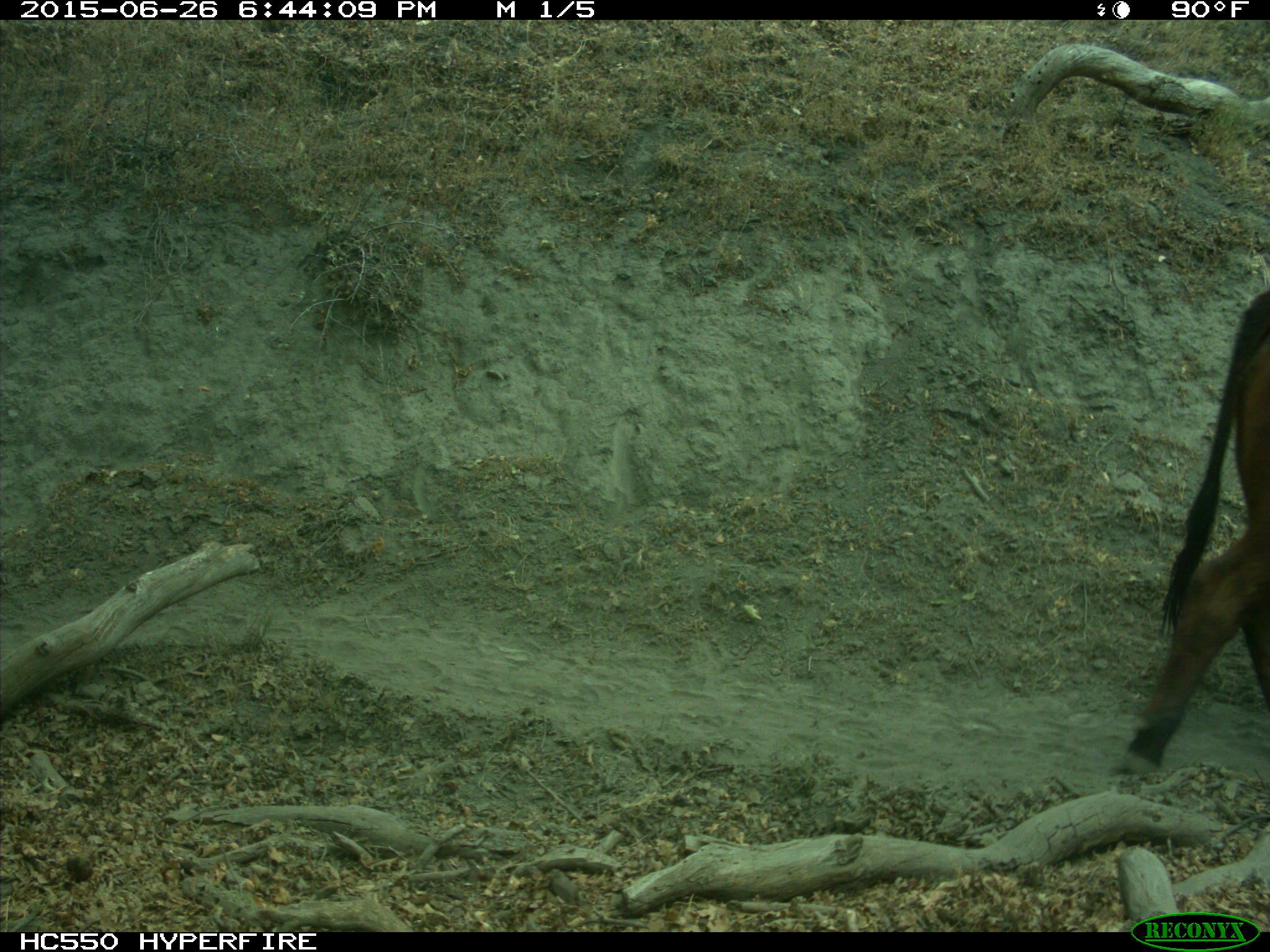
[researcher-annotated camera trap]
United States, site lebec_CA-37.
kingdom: Animalia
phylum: Chordata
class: Mammalia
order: Artiodactyla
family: Bovidae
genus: Bos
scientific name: Bos taurus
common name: domestic cow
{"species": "Bos taurus (domestic cow)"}